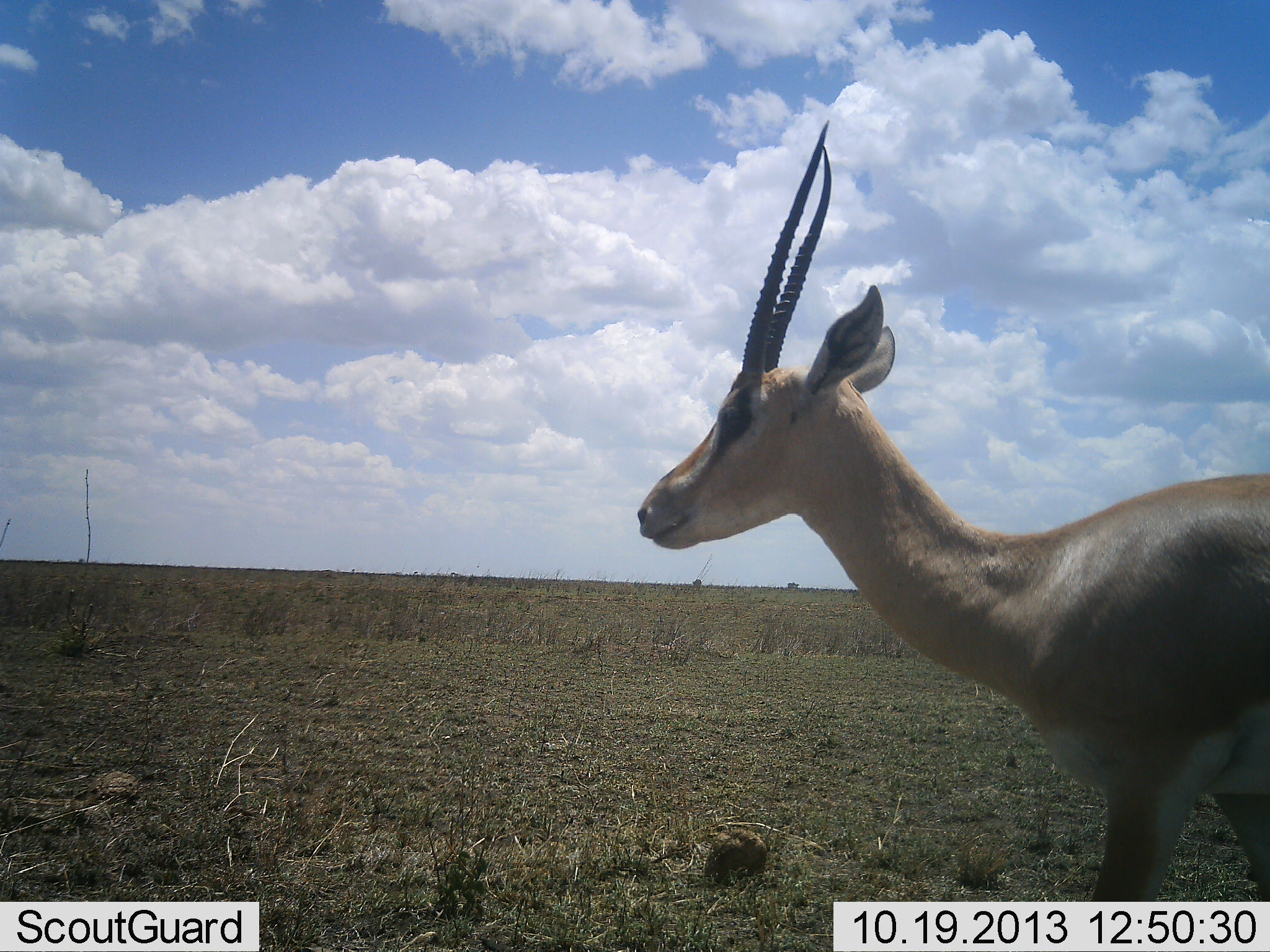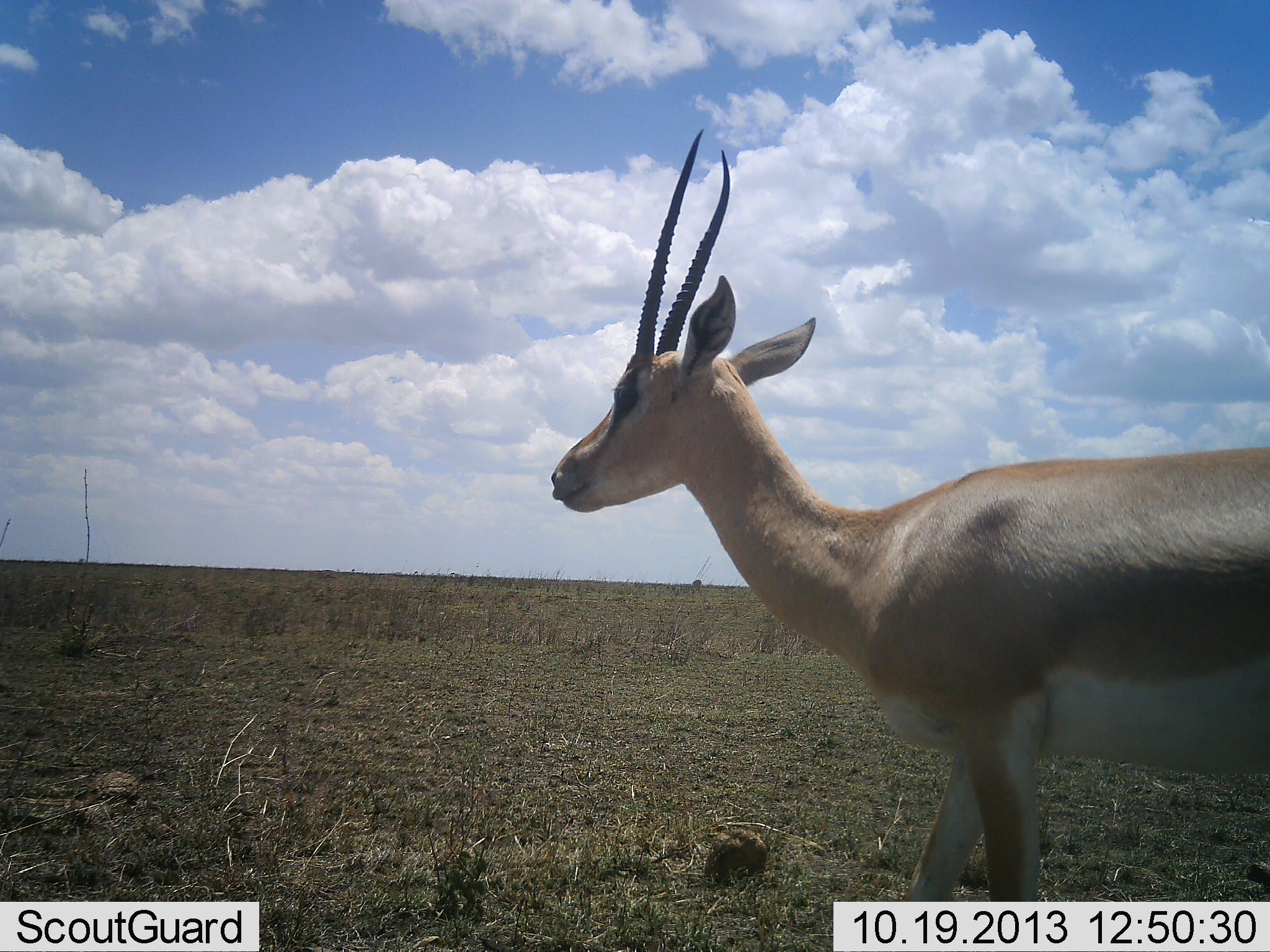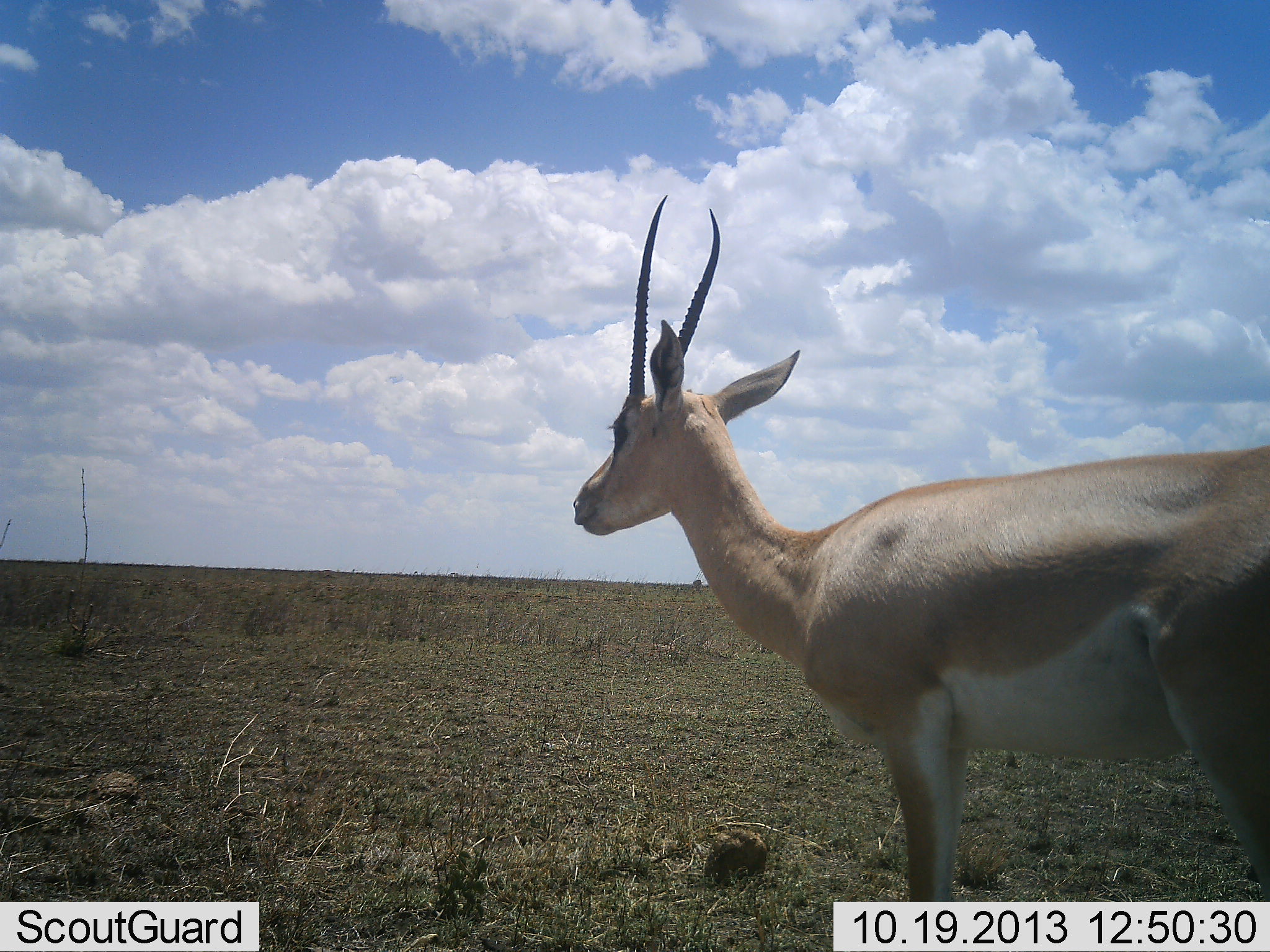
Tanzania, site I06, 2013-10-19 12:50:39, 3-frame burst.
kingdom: Animalia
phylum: Chordata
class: Mammalia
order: Artiodactyla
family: Bovidae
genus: Nanger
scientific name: Nanger granti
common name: grant's gazelle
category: gazellegrants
Gazellegrants (grant's gazelle) (Nanger granti), count 1. Behavior (volunteer vote fractions): standing 40%, resting 0%, moving 60%, interacting 0%. Young present (vote fraction): 0%. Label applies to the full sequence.